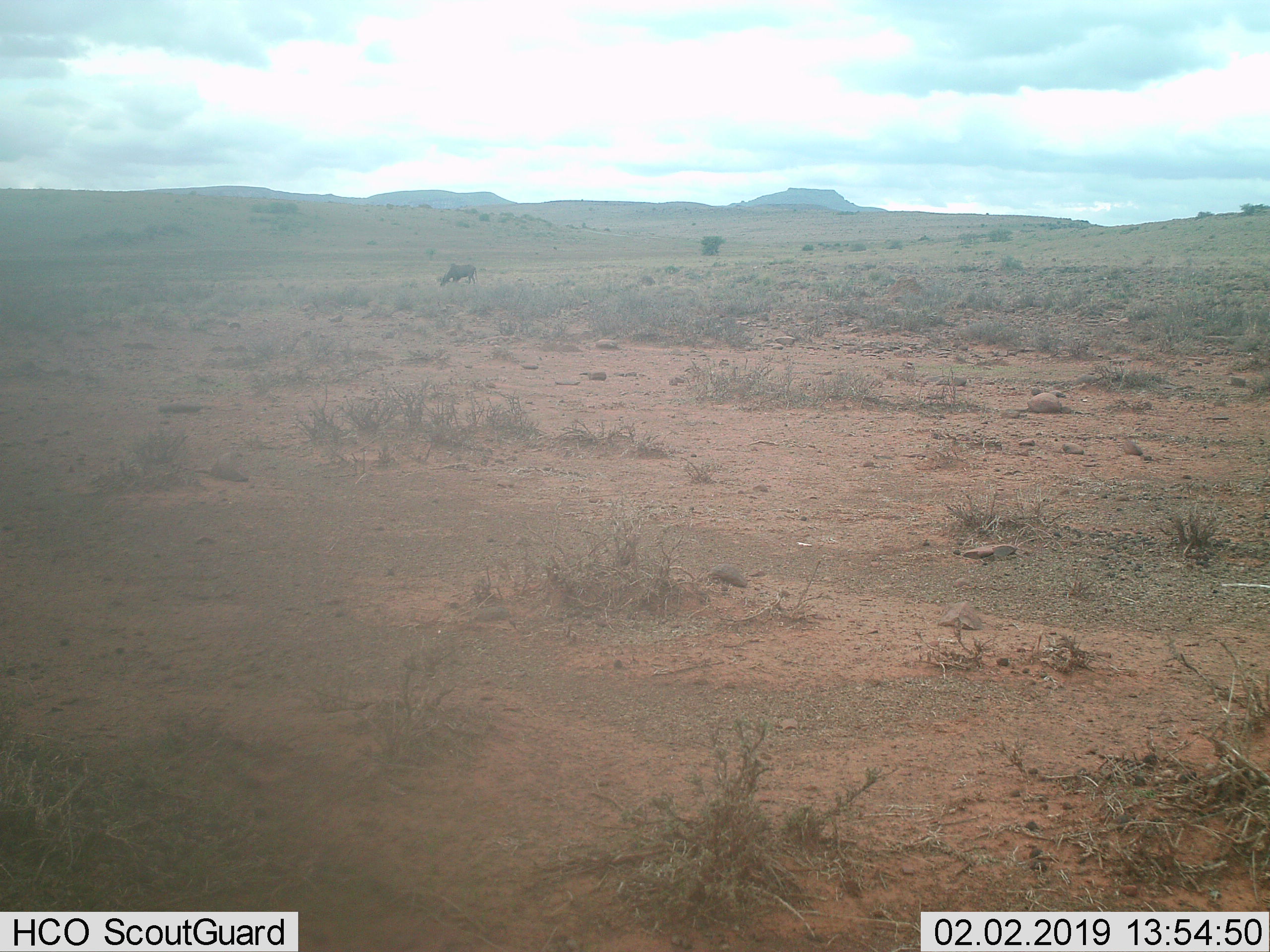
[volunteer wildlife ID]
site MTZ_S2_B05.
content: unidentified animal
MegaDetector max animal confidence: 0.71